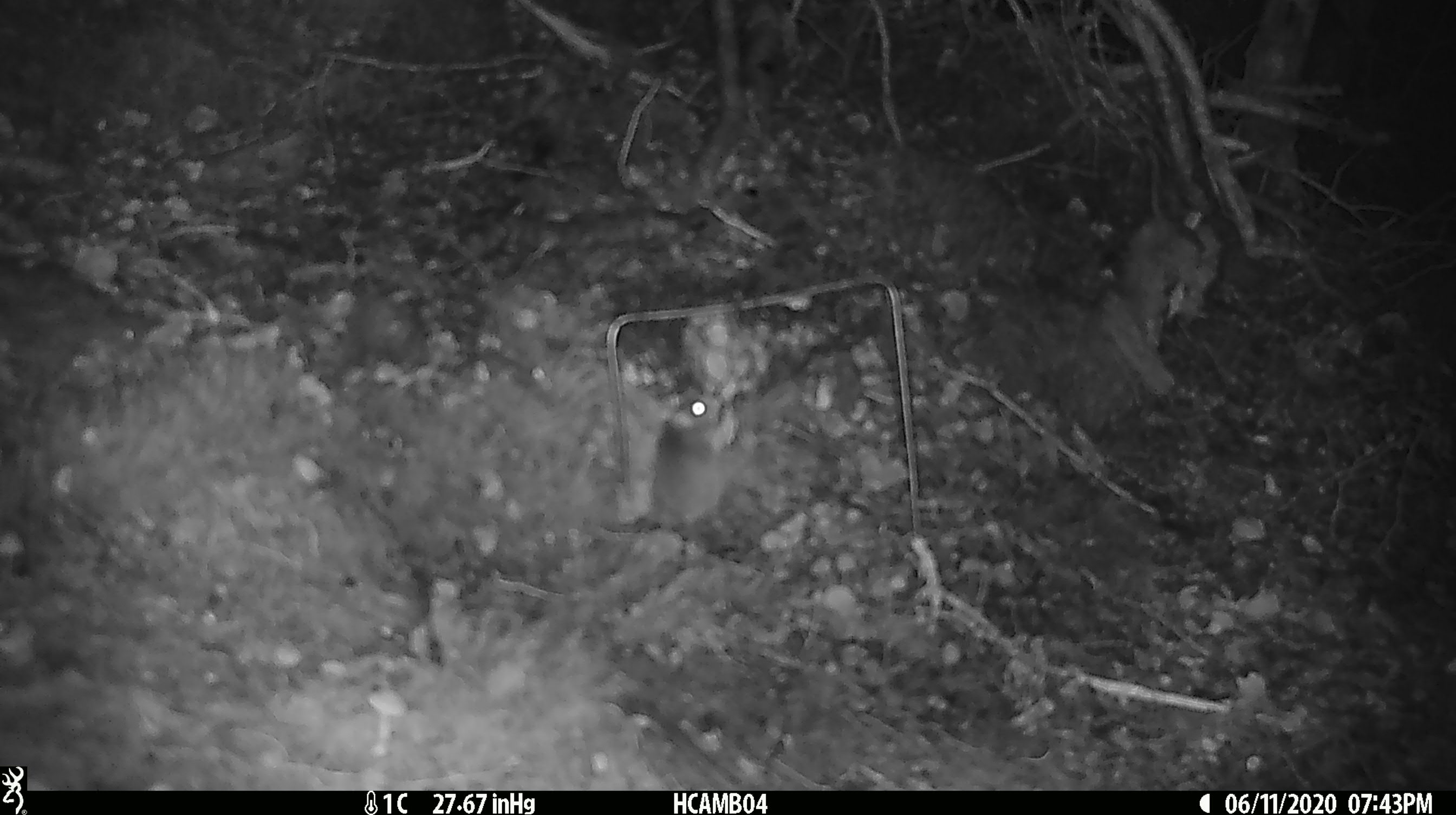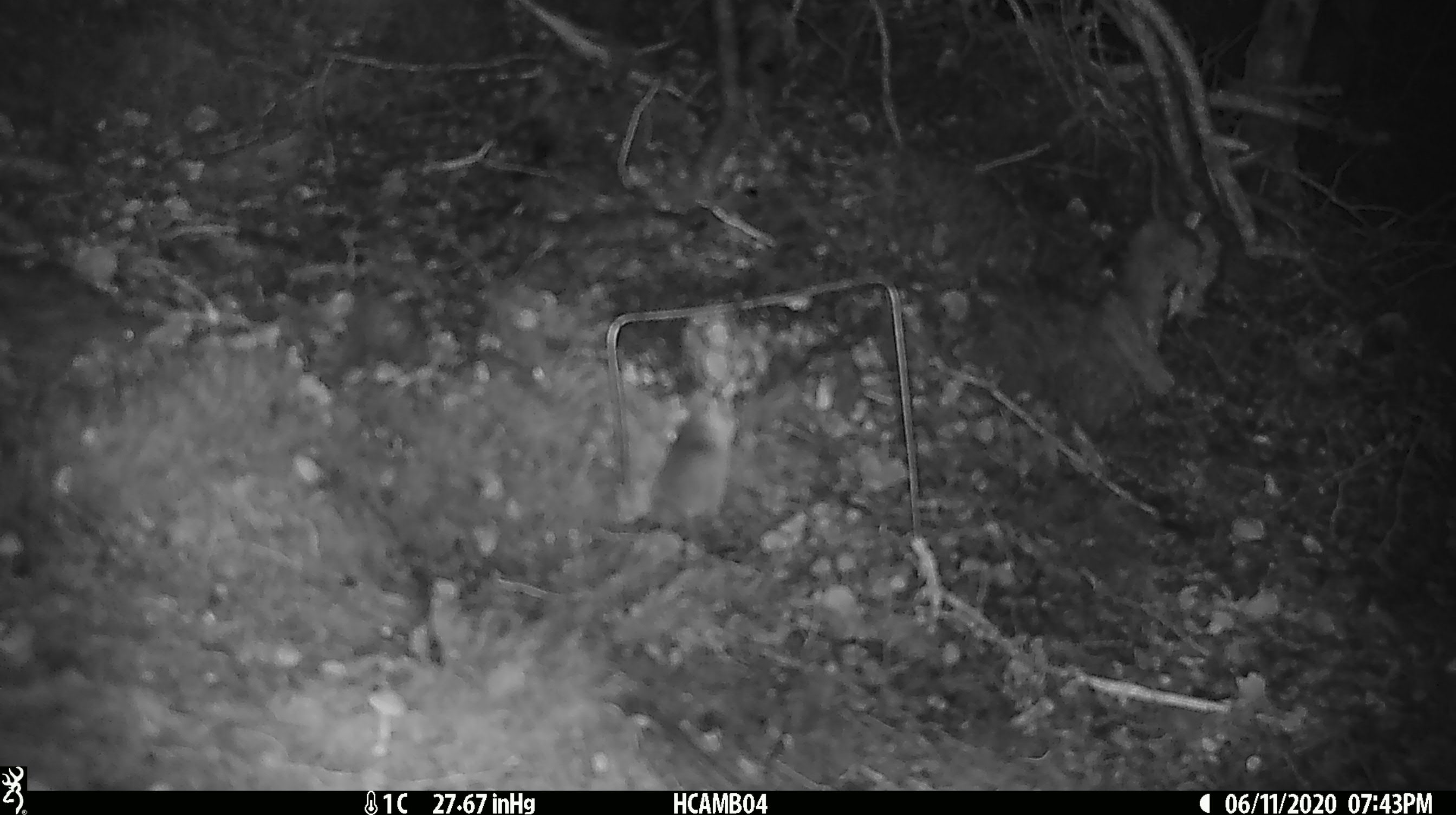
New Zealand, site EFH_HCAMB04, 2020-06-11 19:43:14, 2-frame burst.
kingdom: Animalia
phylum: Chordata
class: Mammalia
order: Rodentia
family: Muridae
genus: Mus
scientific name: Mus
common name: mouse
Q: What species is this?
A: Mouse (Mus).